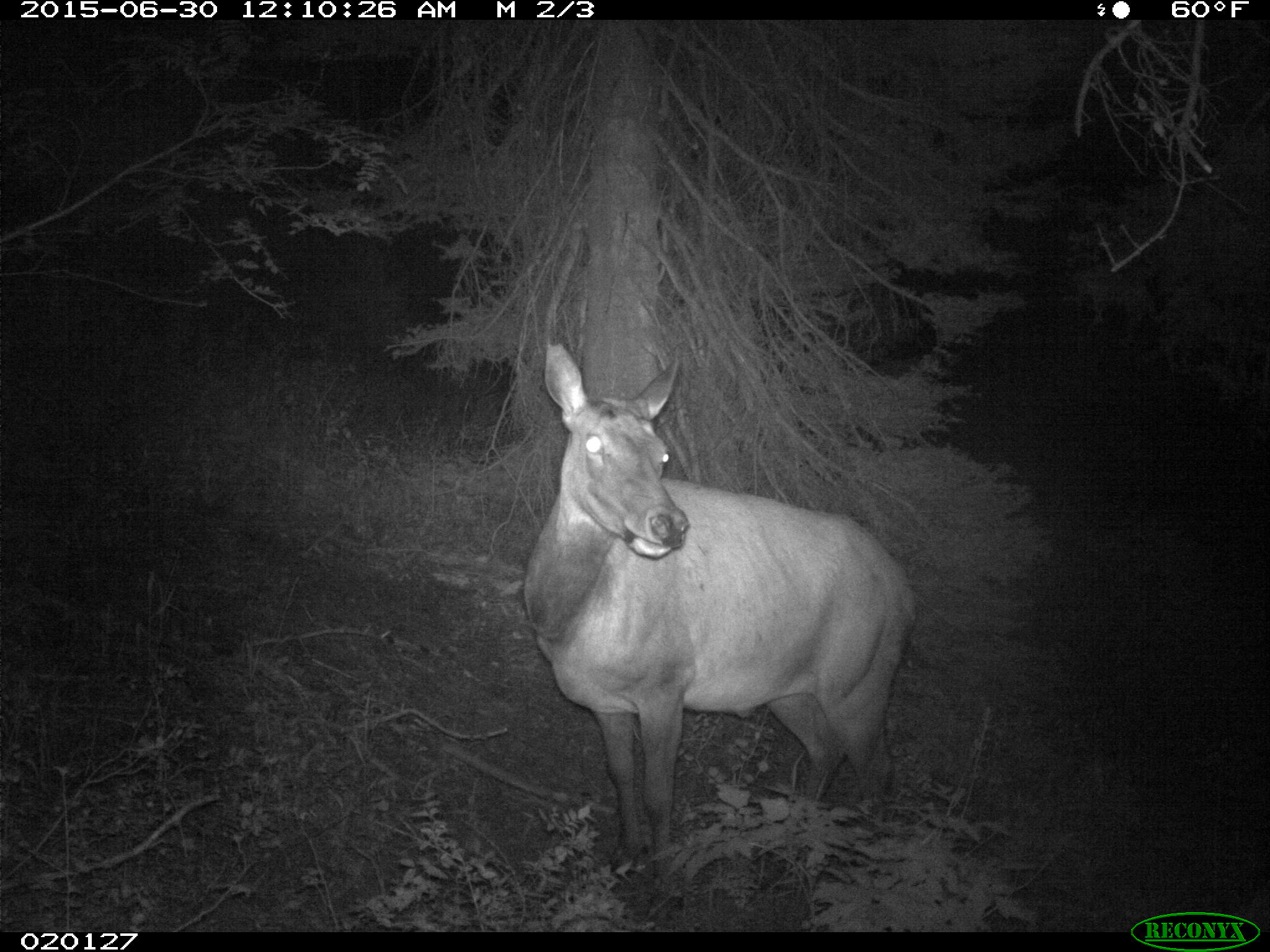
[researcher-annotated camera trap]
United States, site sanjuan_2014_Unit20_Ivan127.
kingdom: Animalia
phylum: Chordata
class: Mammalia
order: Artiodactyla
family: Cervidae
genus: Cervus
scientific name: Cervus elaphus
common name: red deer